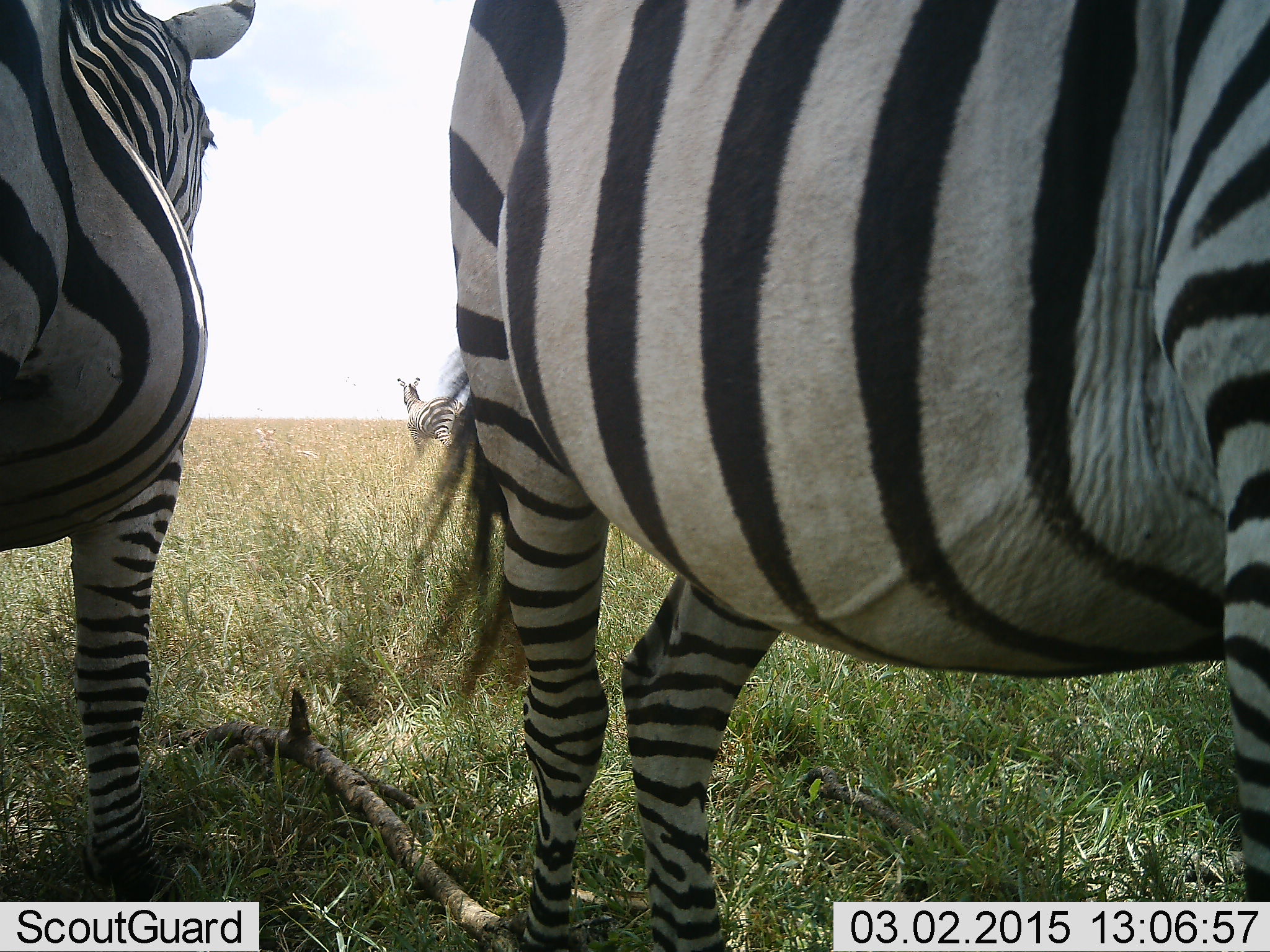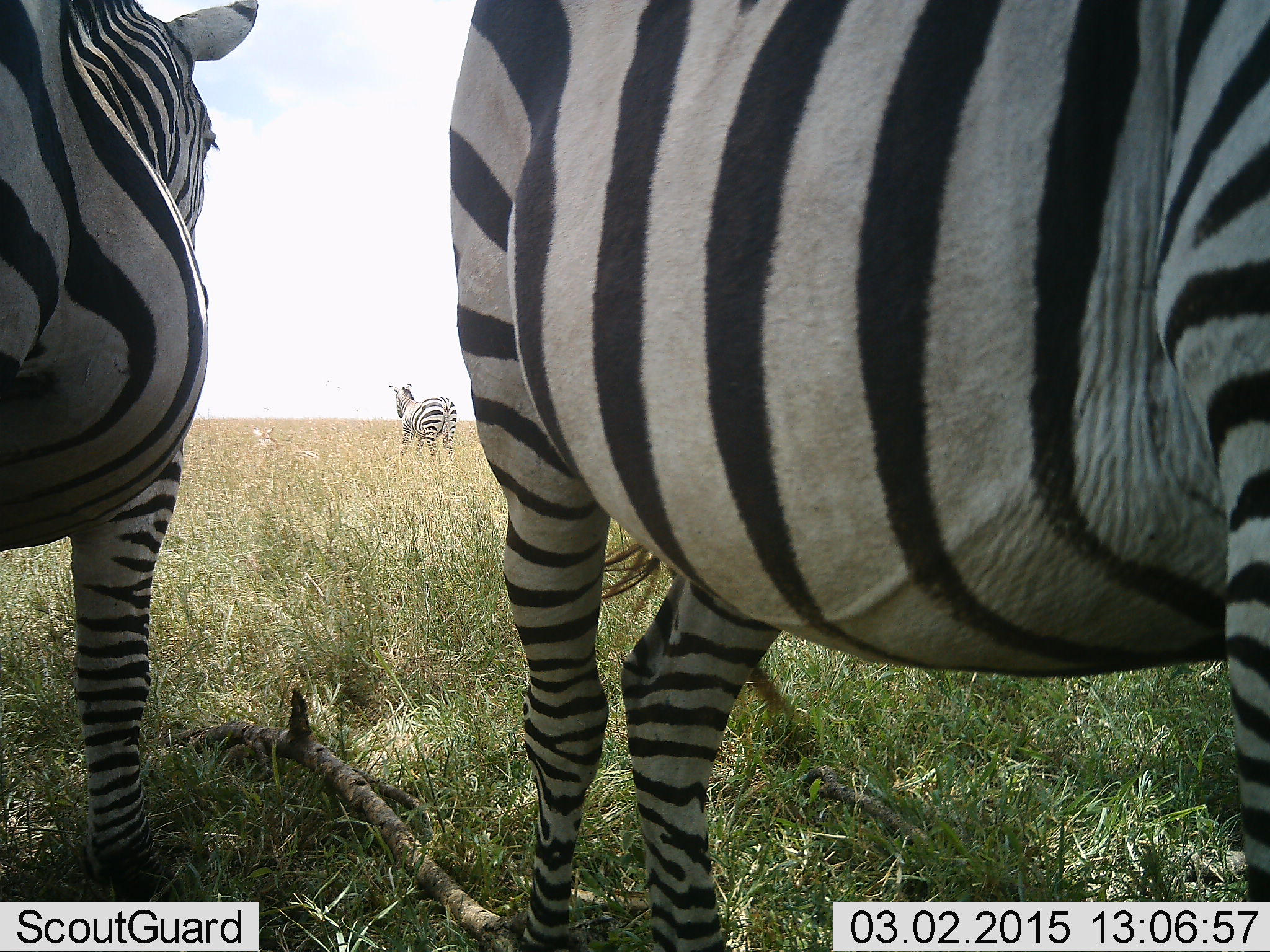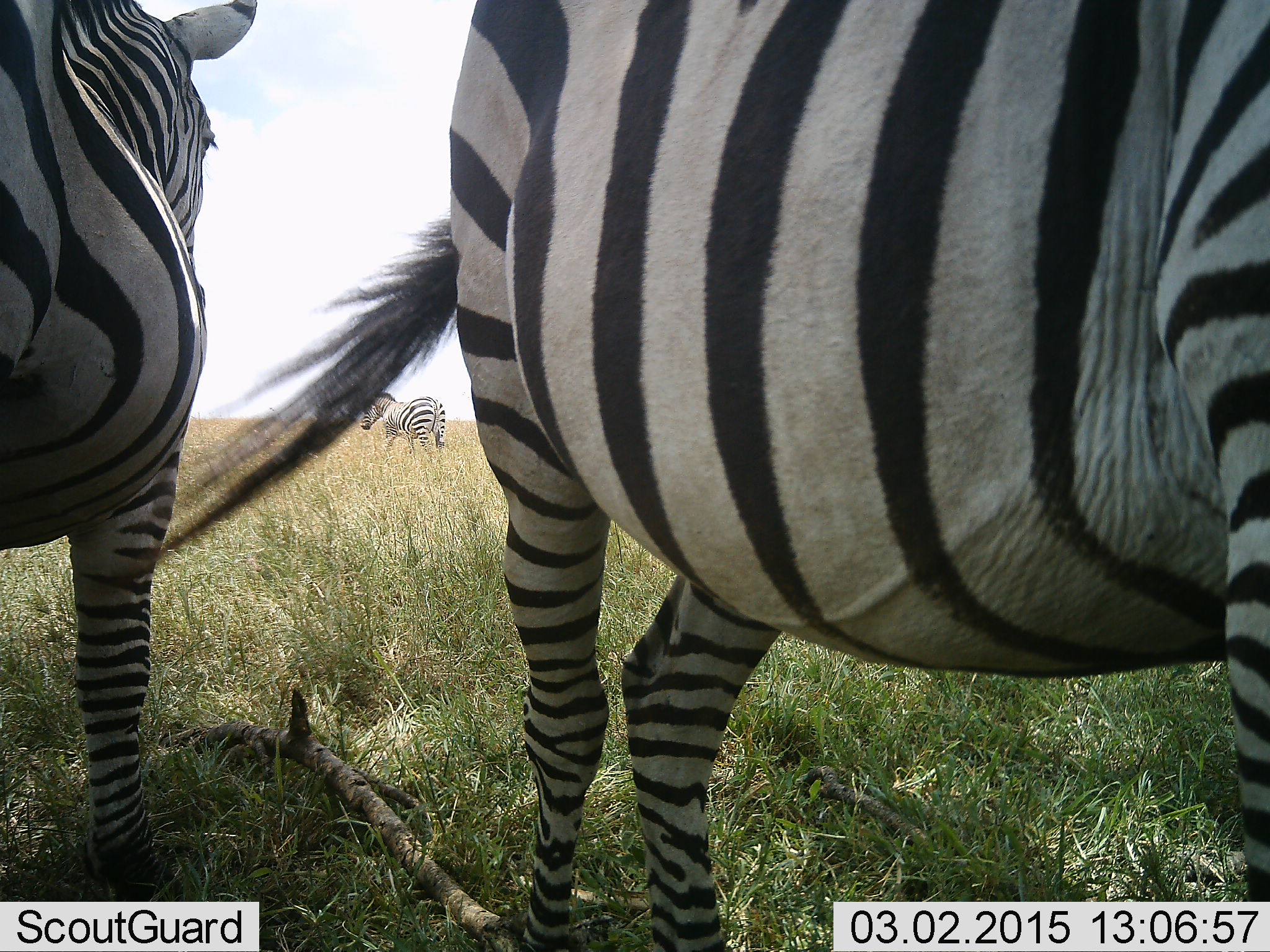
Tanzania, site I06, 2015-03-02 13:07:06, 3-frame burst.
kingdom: Animalia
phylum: Chordata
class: Mammalia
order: Perissodactyla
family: Equidae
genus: Equus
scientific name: Equus quagga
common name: plains zebra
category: zebra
Zebra (plains zebra) (Equus quagga), count 3. Behavior (volunteer vote fractions): standing 90%, resting 10%, moving 60%, interacting 0%. Young present (vote fraction): 0%. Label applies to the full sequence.